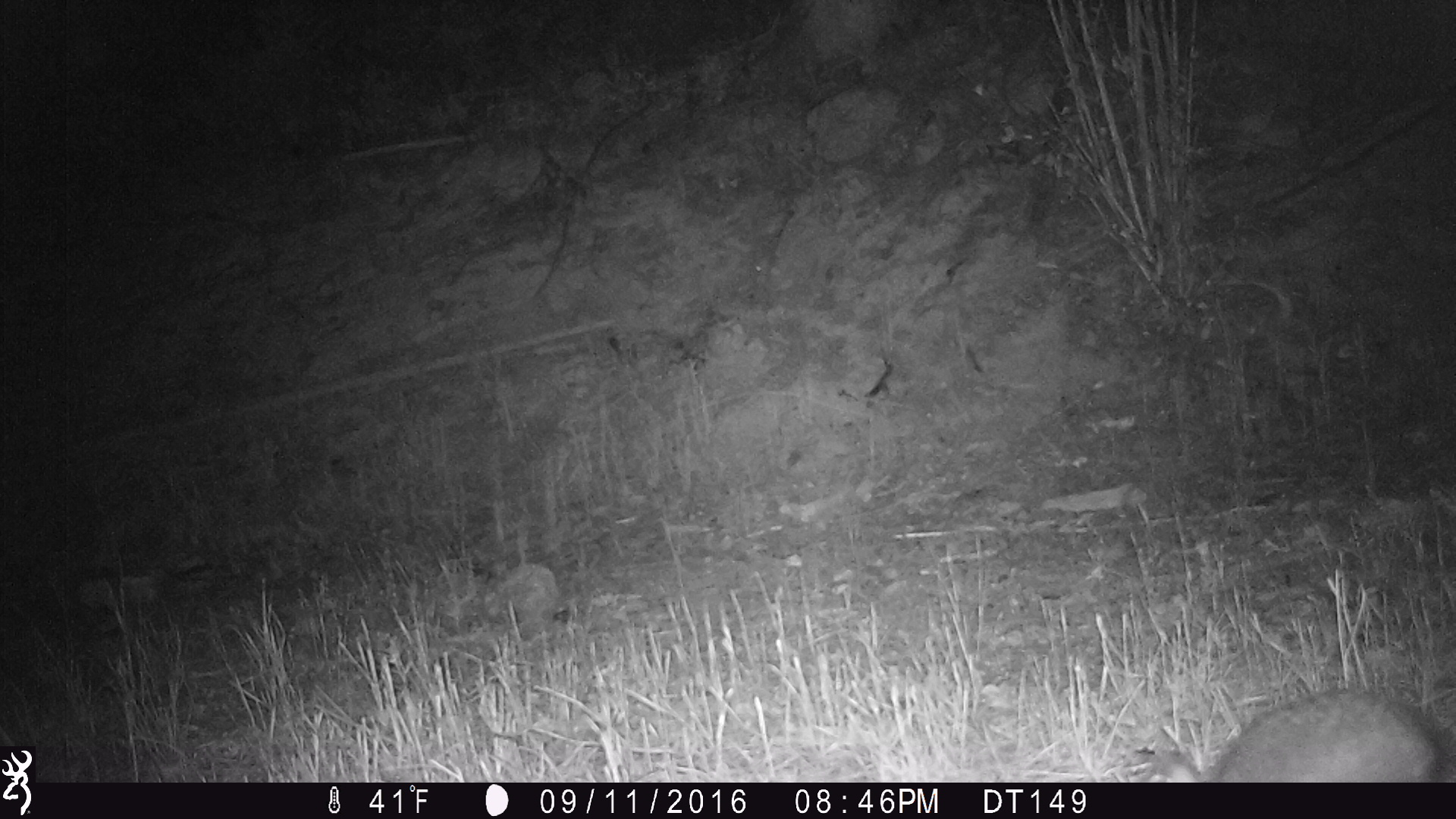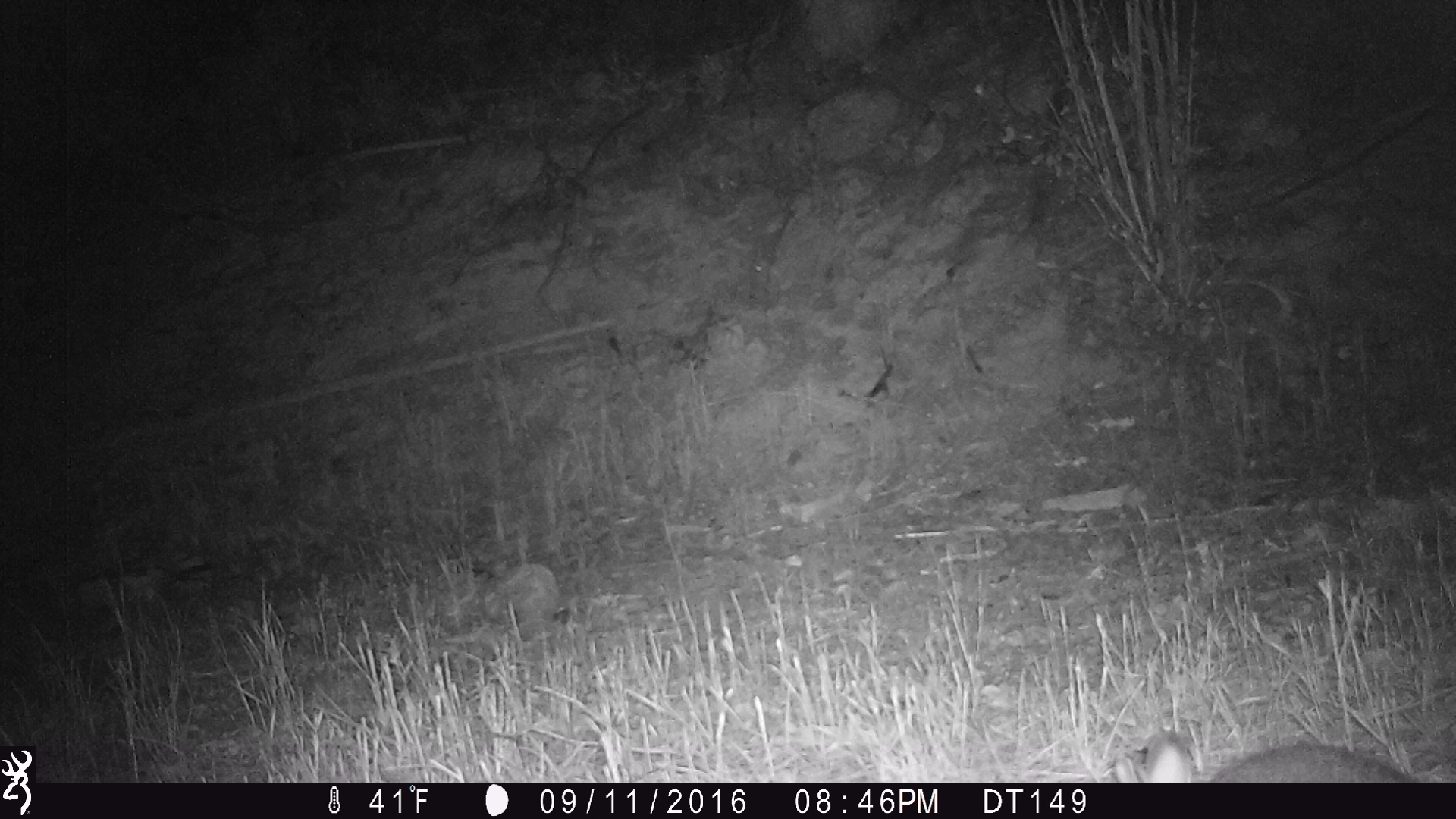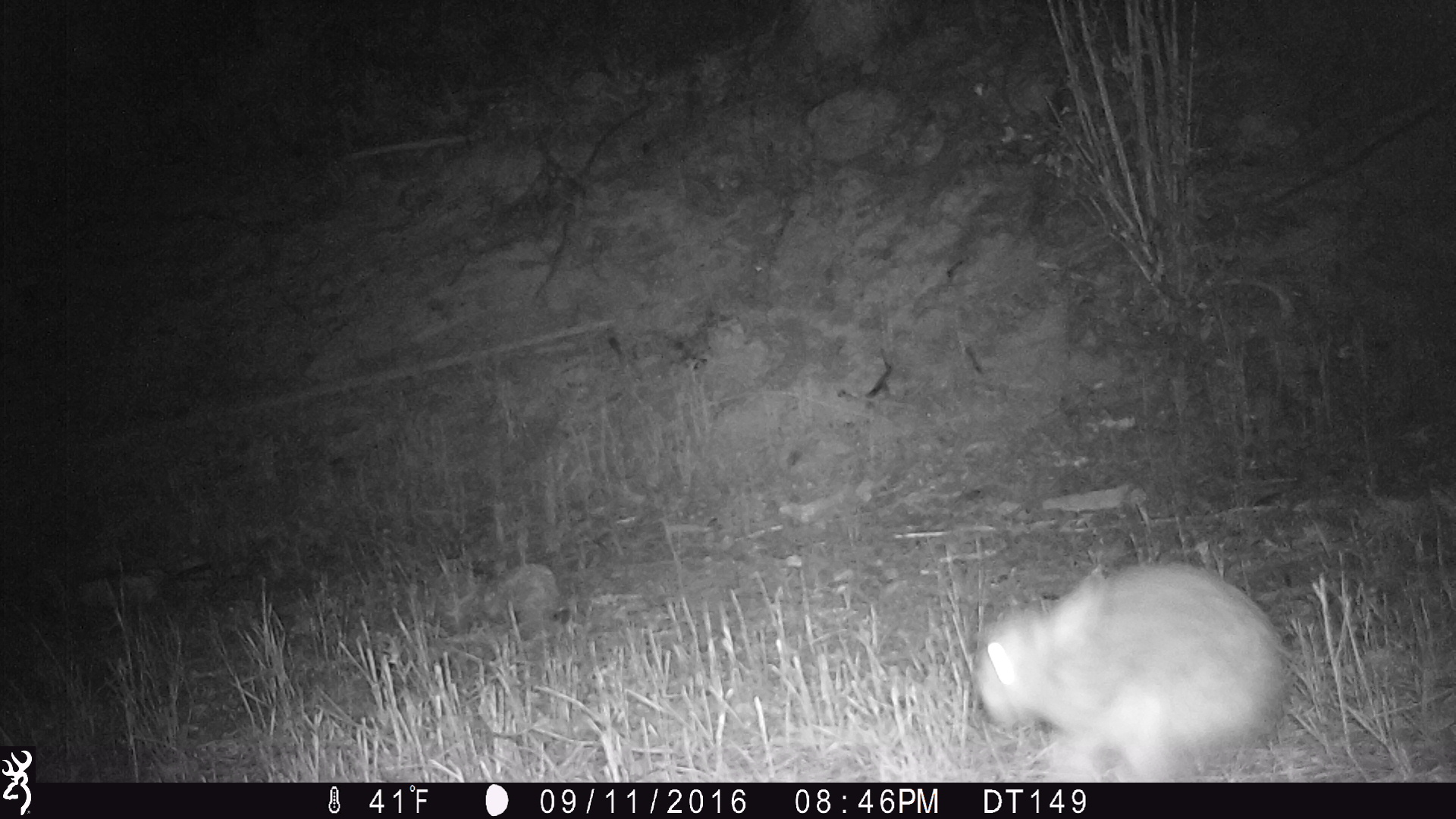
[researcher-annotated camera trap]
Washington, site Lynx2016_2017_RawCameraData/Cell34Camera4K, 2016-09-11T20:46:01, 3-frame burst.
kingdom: Animalia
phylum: Chordata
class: Mammalia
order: Lagomorpha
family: Leporidae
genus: Lepus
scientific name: Lepus americanus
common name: snowshoe hare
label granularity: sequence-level